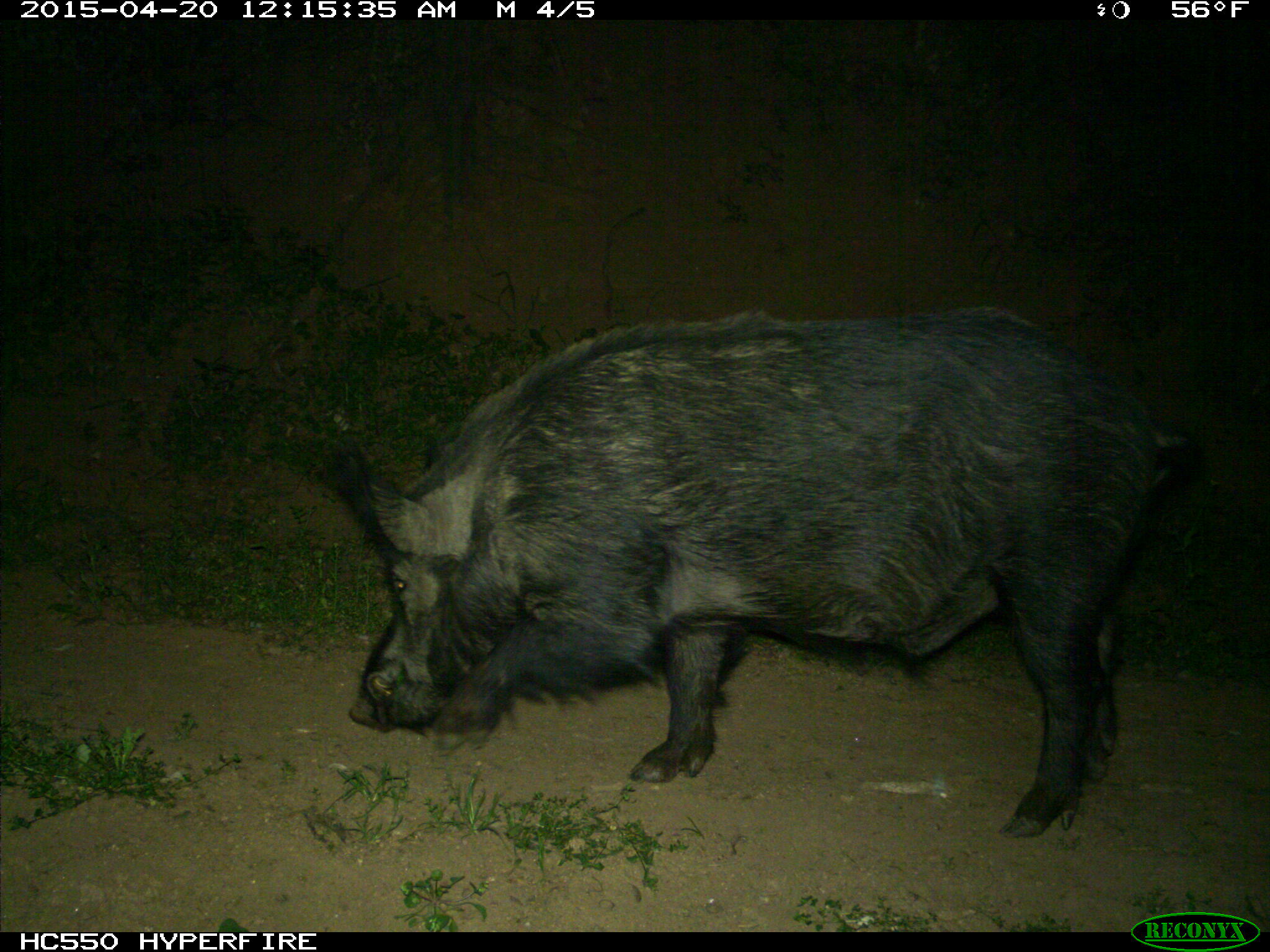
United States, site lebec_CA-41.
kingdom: Animalia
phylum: Chordata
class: Mammalia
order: Artiodactyla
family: Suidae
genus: Sus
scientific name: Sus scrofa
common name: wild boar